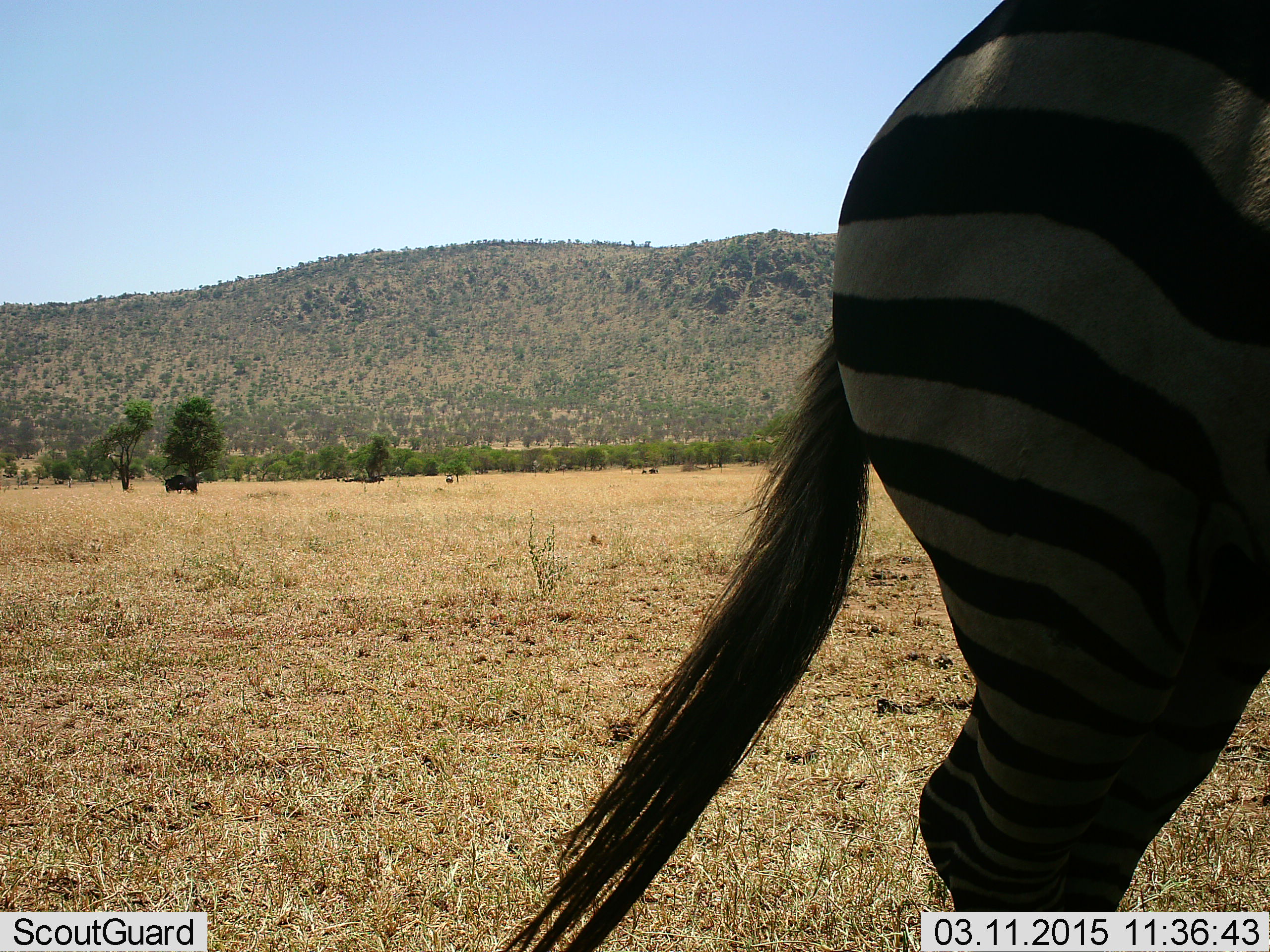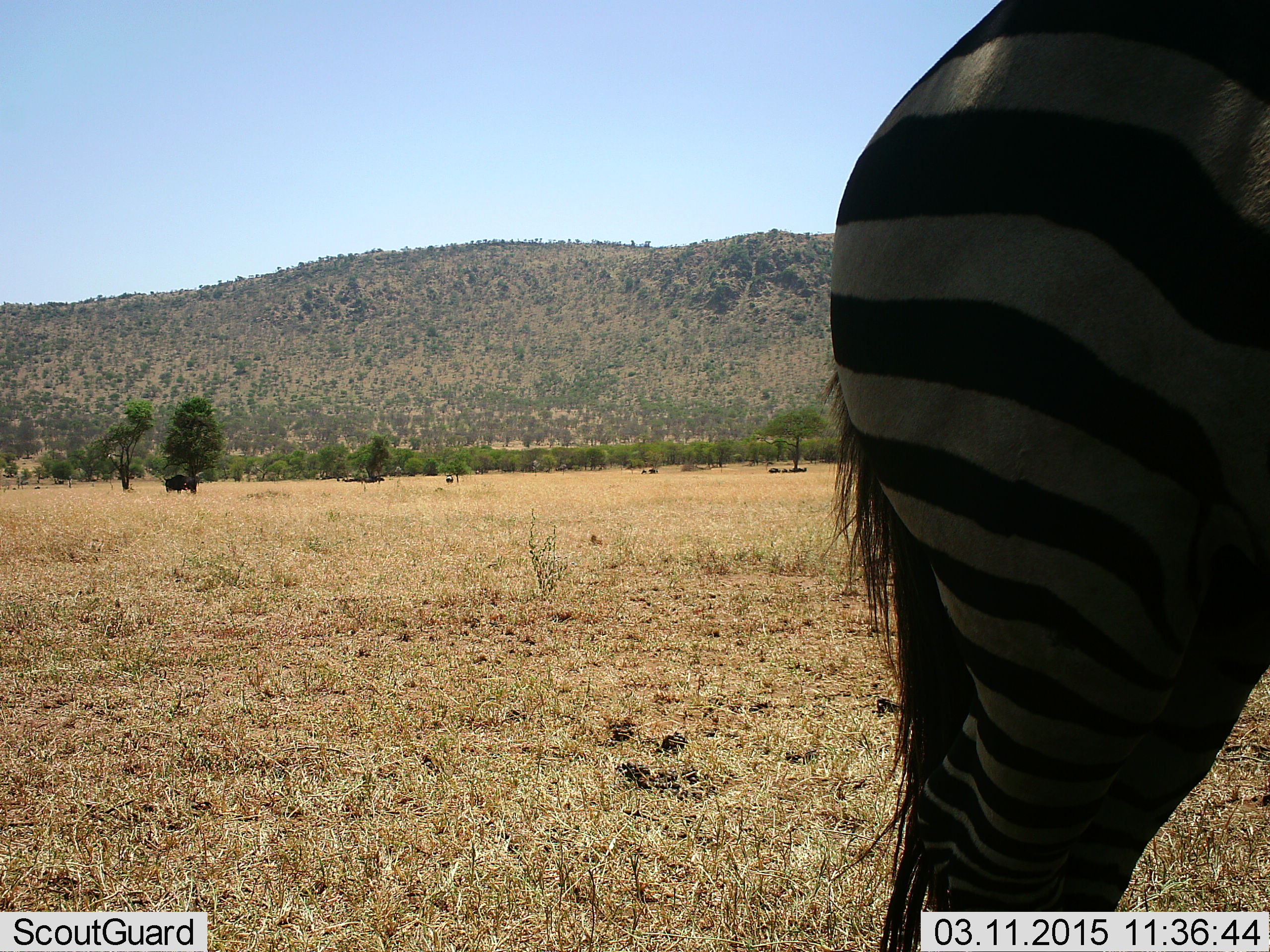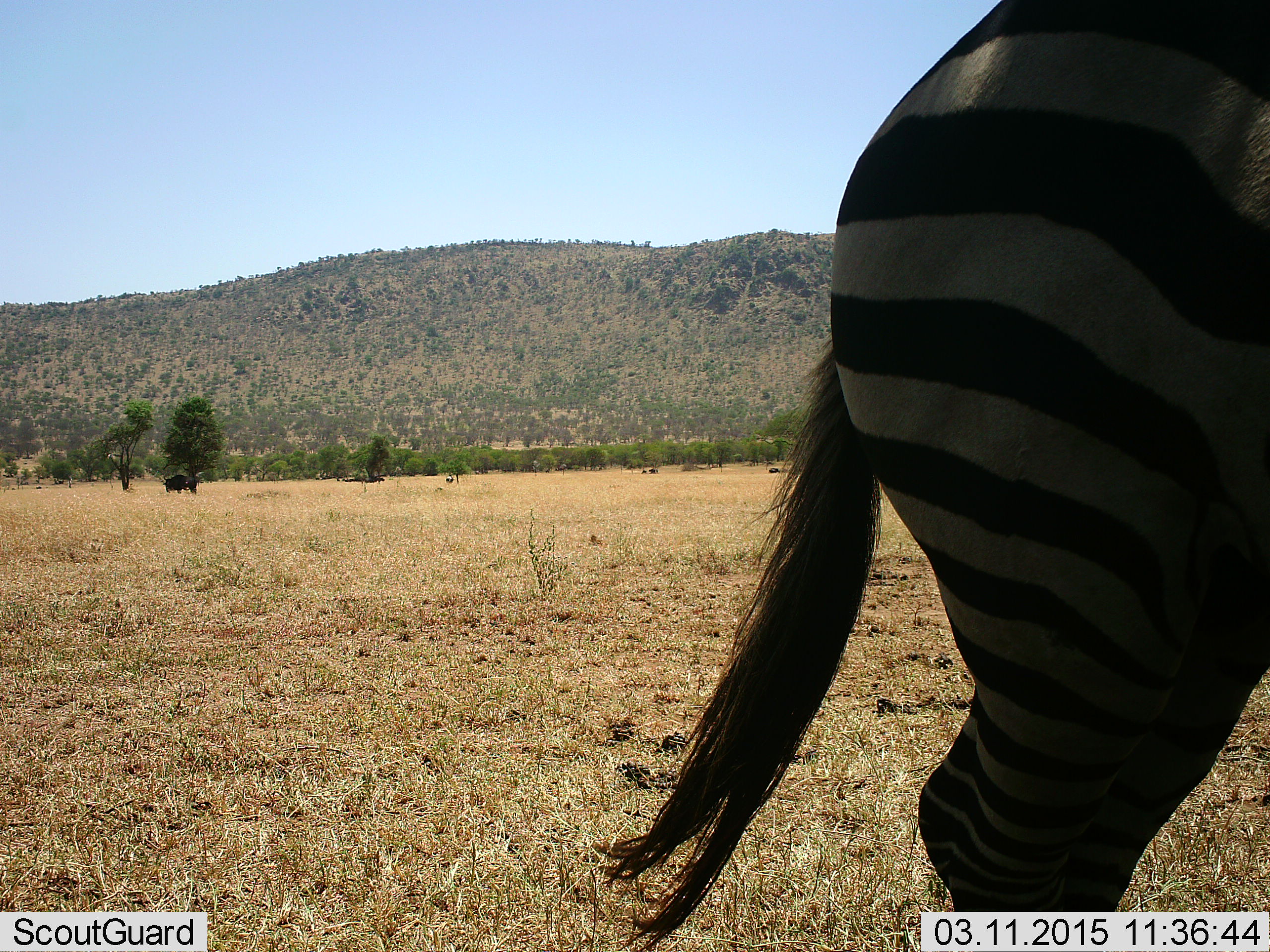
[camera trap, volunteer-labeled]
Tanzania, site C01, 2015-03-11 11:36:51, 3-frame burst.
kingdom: Animalia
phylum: Chordata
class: Mammalia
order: Perissodactyla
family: Equidae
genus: Equus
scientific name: Equus quagga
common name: plains zebra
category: zebra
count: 1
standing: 100%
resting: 0%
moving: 0%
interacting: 5%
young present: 0%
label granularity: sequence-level